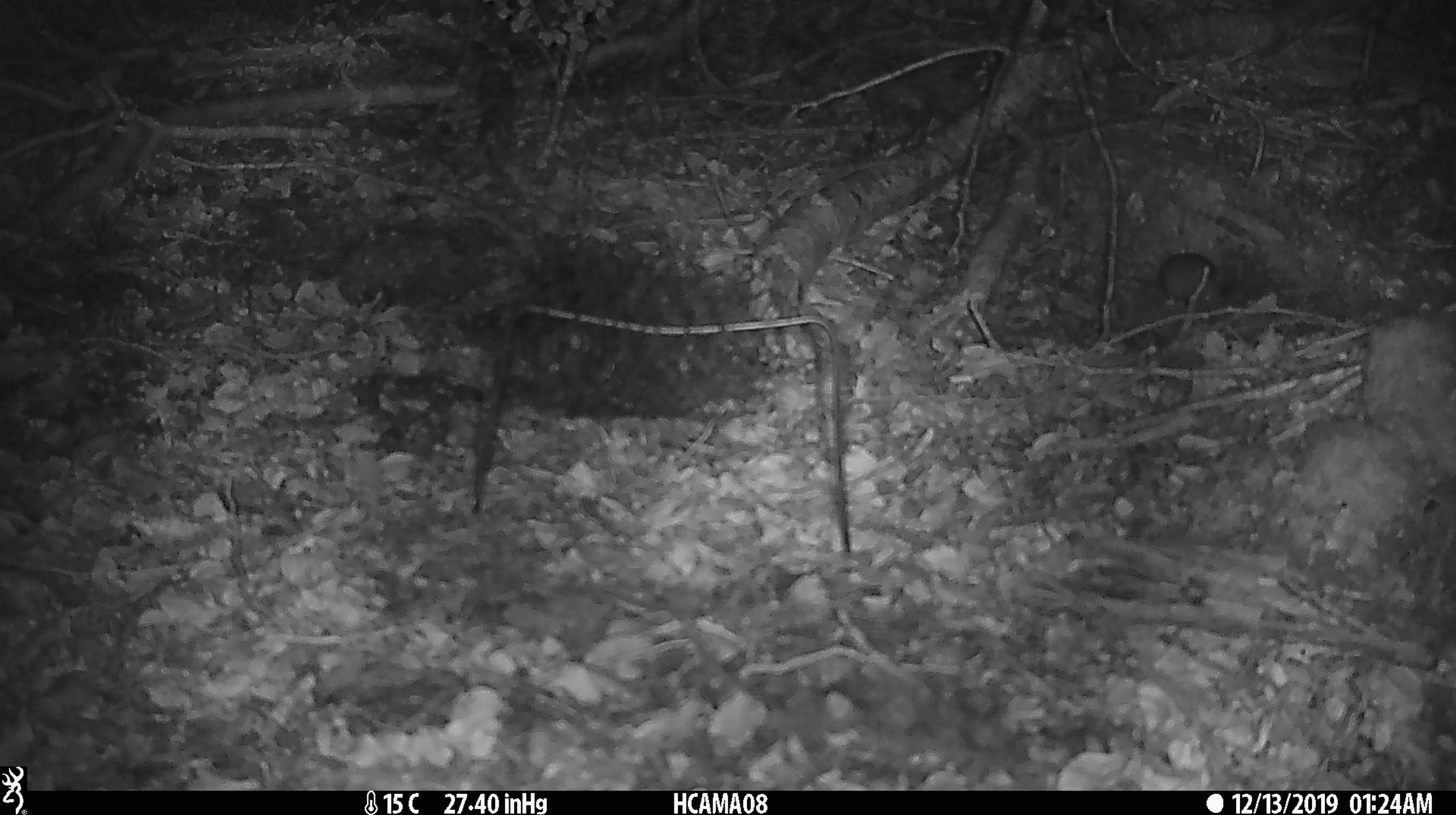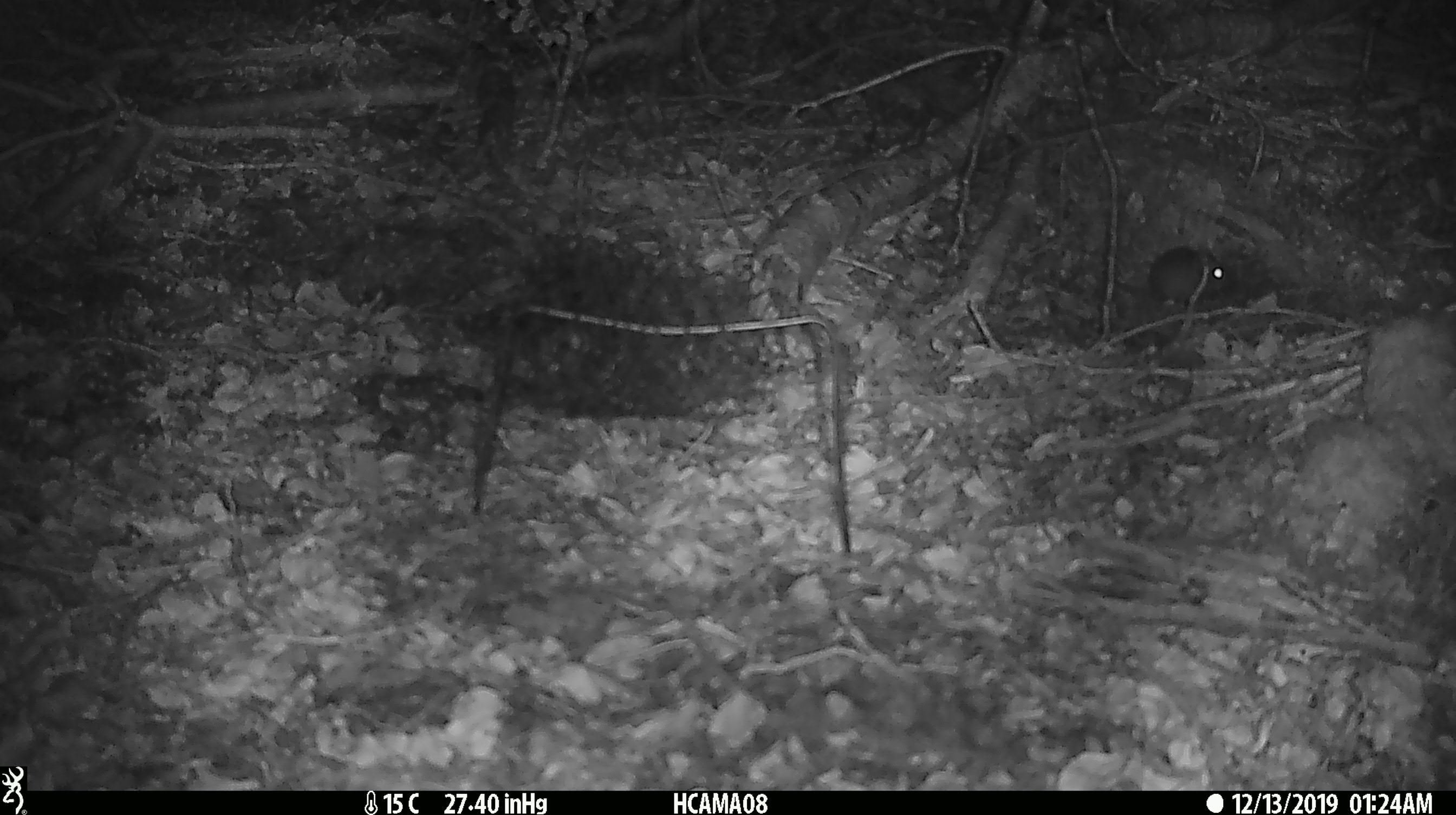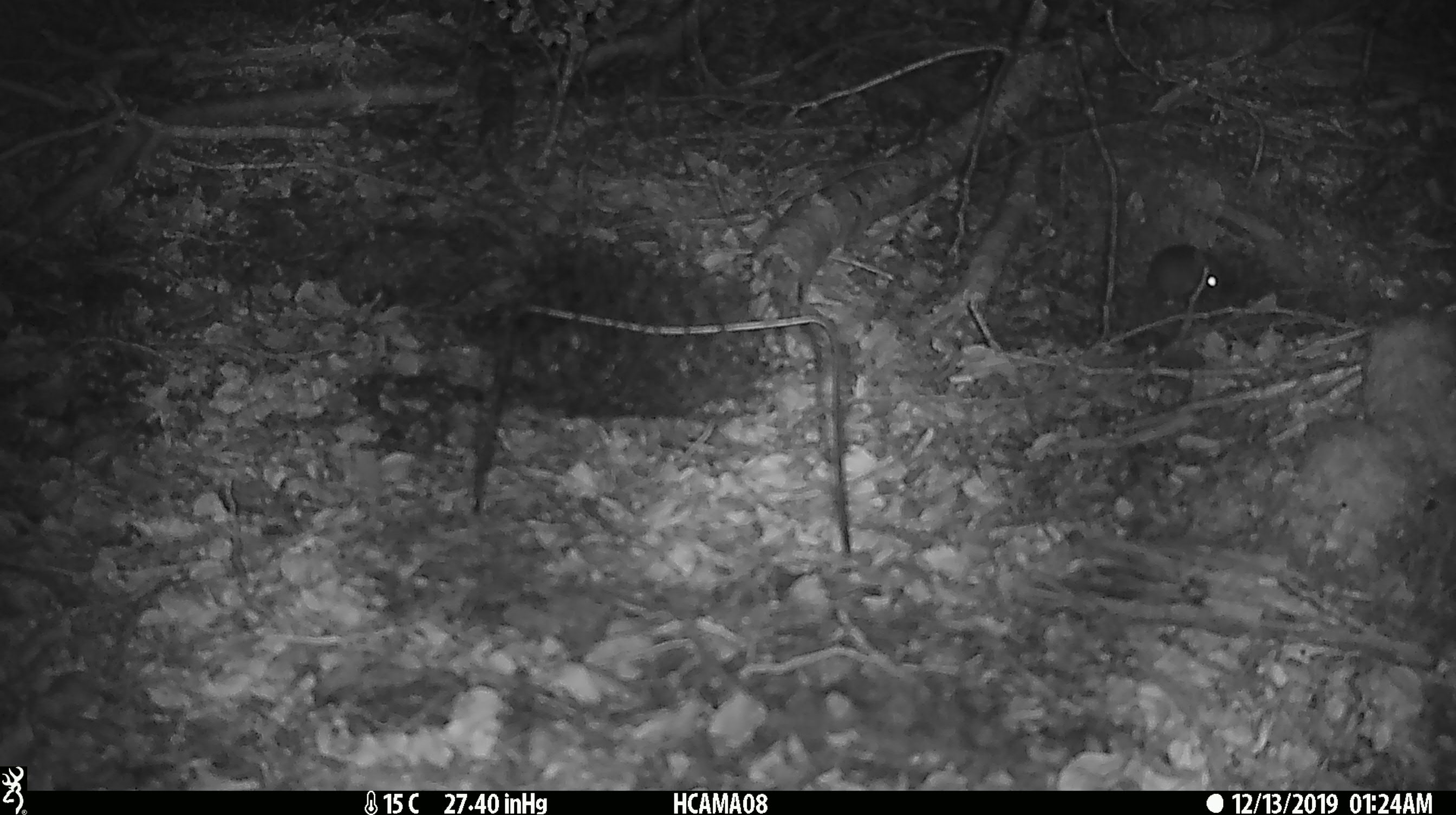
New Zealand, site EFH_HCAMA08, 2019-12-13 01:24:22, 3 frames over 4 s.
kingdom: Animalia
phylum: Chordata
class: Mammalia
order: Rodentia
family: Muridae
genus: Mus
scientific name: Mus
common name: mouse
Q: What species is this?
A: Mouse (Mus).